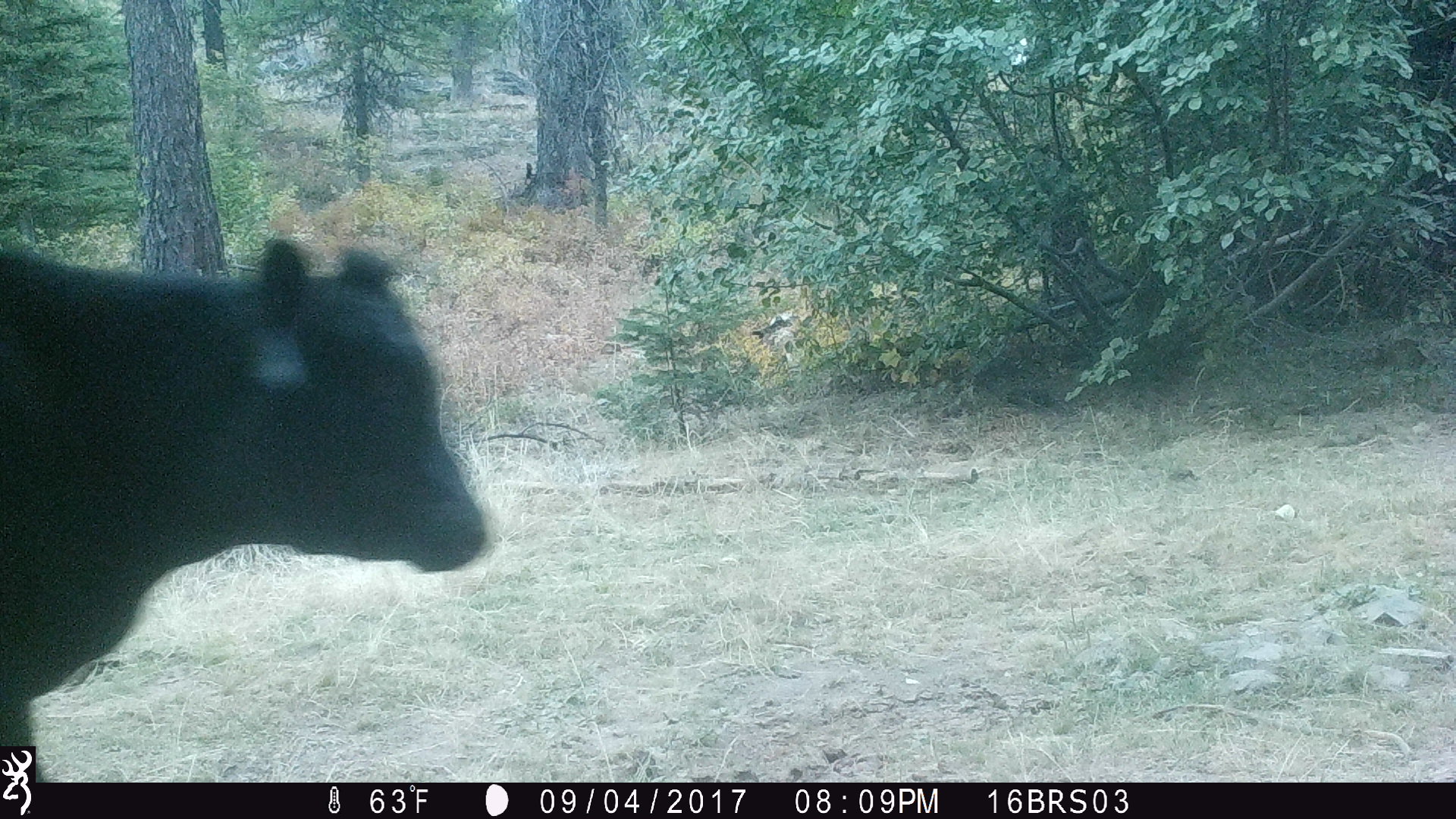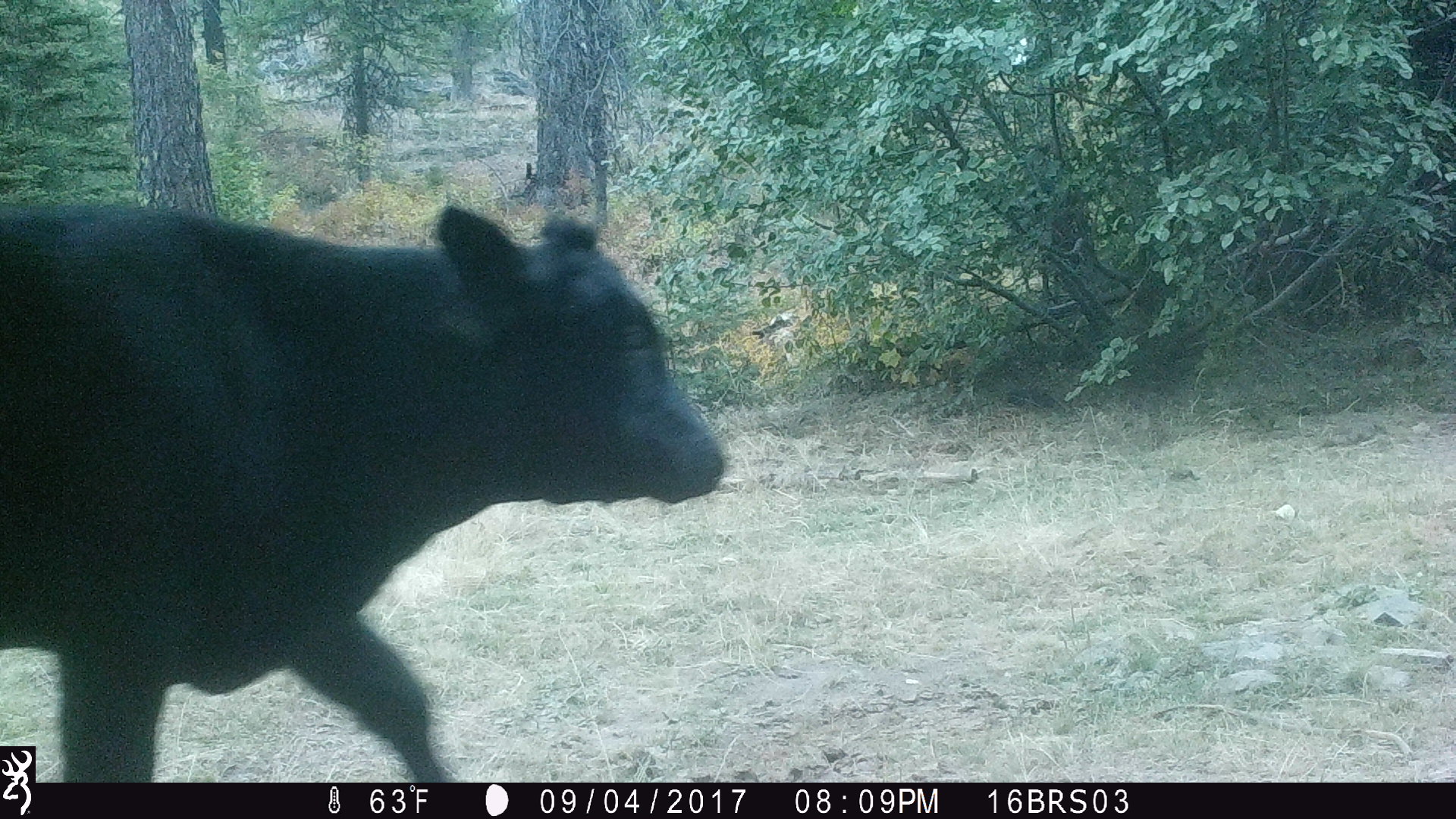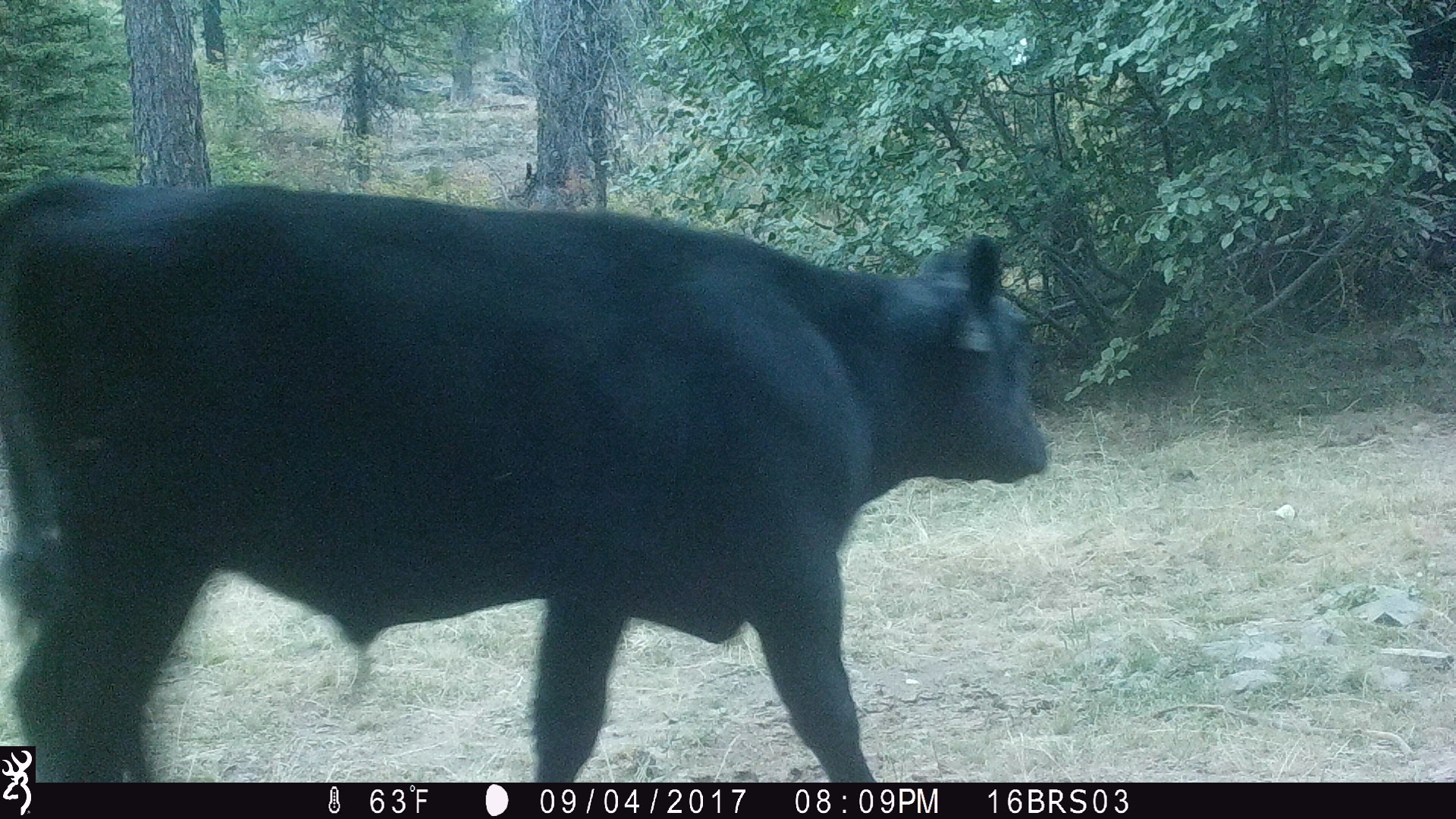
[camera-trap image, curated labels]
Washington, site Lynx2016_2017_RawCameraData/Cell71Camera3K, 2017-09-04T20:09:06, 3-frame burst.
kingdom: Animalia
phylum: Chordata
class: Mammalia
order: Artiodactyla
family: Bovidae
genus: Bos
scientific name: Bos taurus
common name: domestic cattle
Domestic cattle (Bos taurus). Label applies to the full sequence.